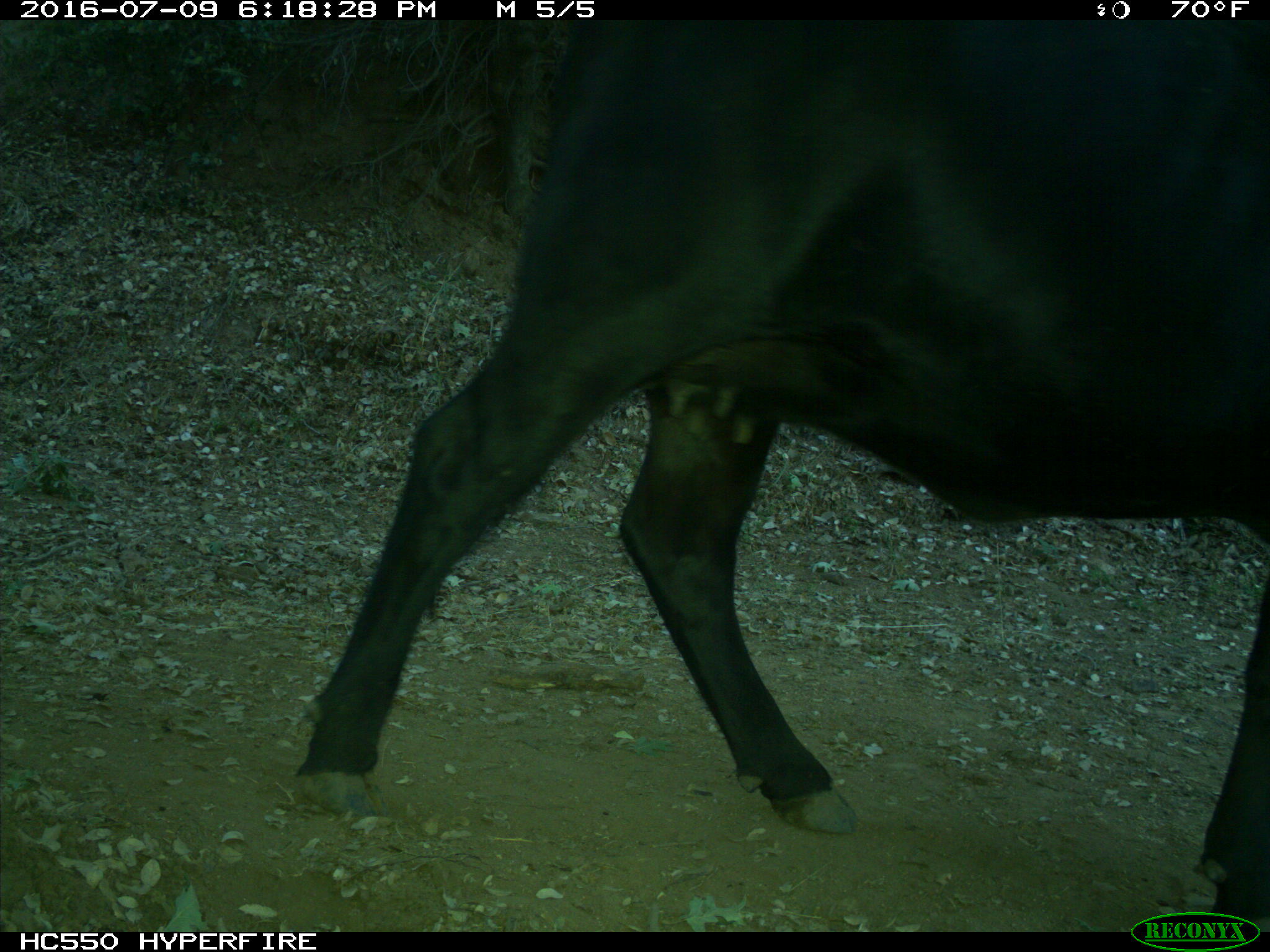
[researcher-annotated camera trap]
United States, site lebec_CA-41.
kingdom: Animalia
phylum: Chordata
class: Mammalia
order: Artiodactyla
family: Bovidae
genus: Bos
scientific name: Bos taurus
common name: domestic cow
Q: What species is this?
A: Bos taurus (domestic cow).